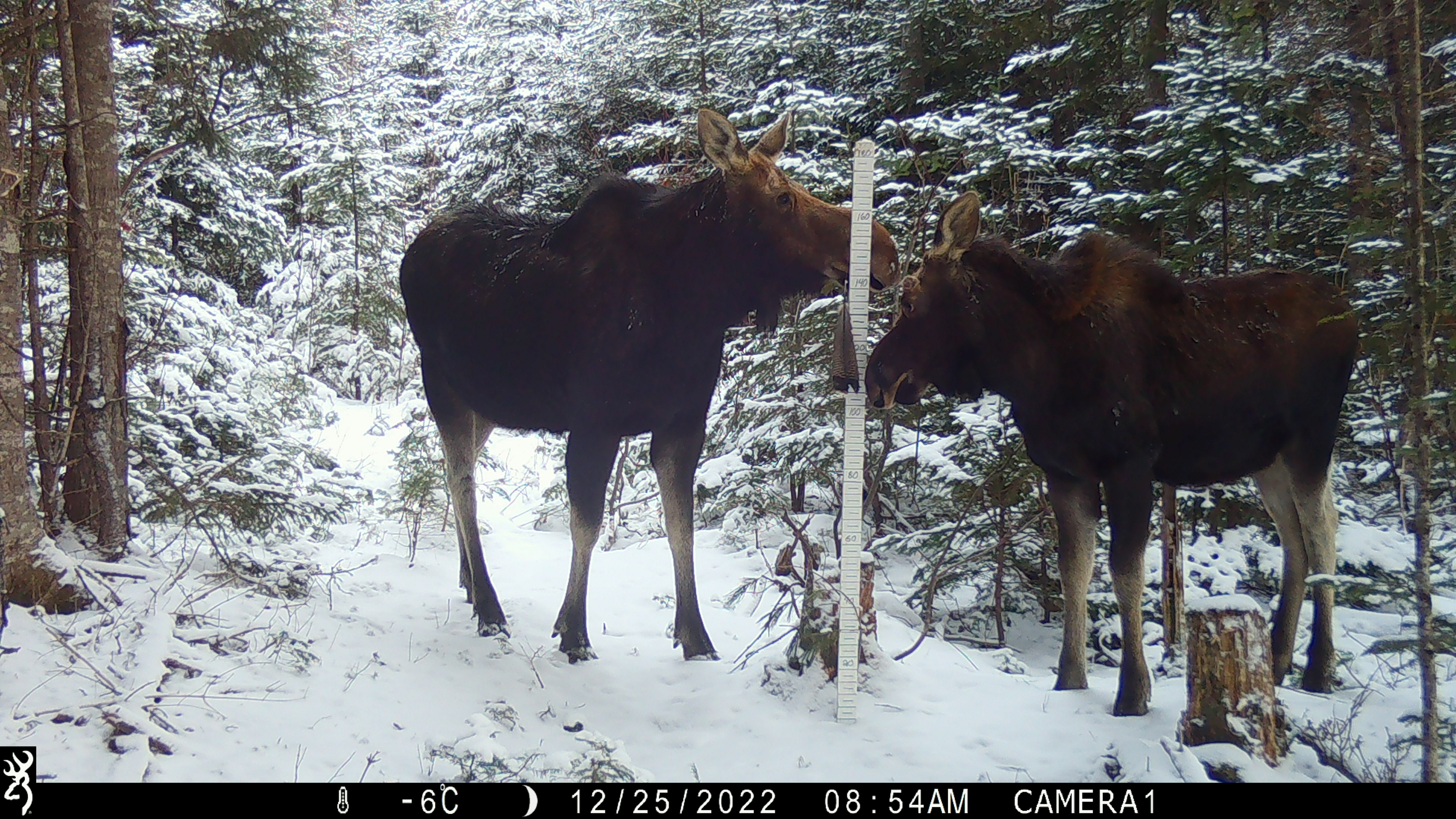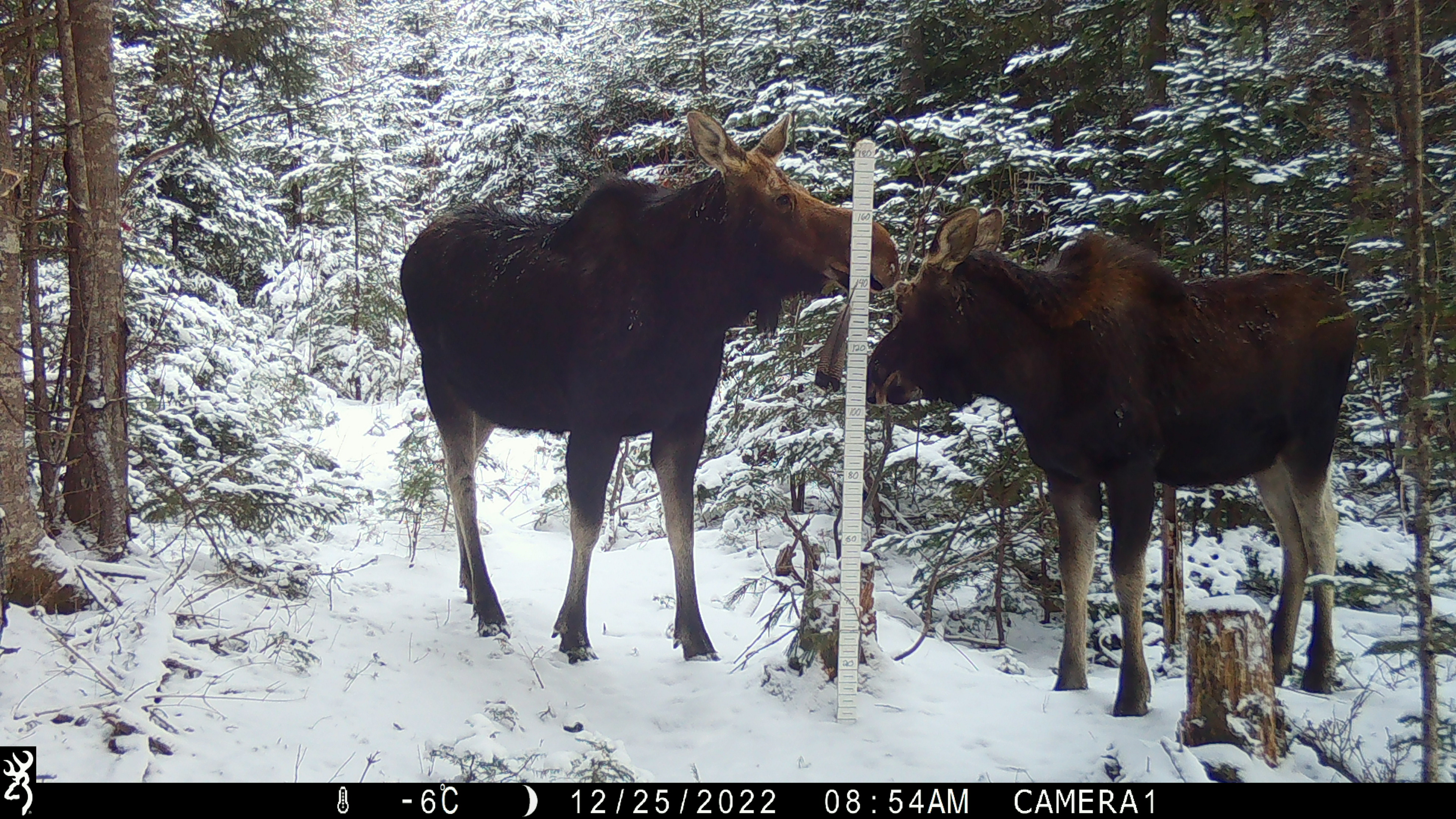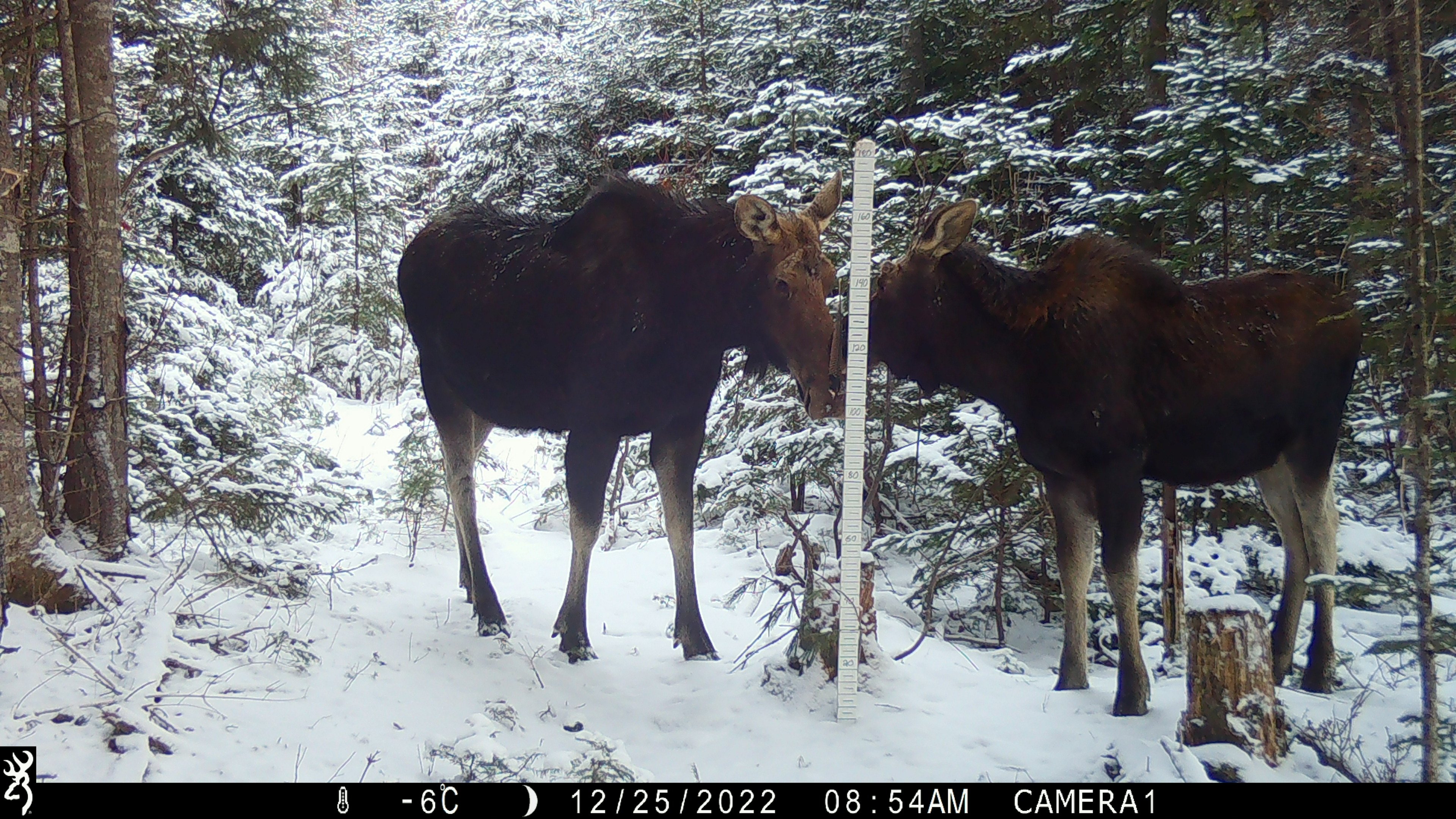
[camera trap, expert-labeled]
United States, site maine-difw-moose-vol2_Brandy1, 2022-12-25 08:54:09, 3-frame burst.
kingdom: Animalia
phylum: Chordata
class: Mammalia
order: Artiodactyla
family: Cervidae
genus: Alces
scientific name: Alces alces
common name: moose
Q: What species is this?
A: Moose (Alces alces).